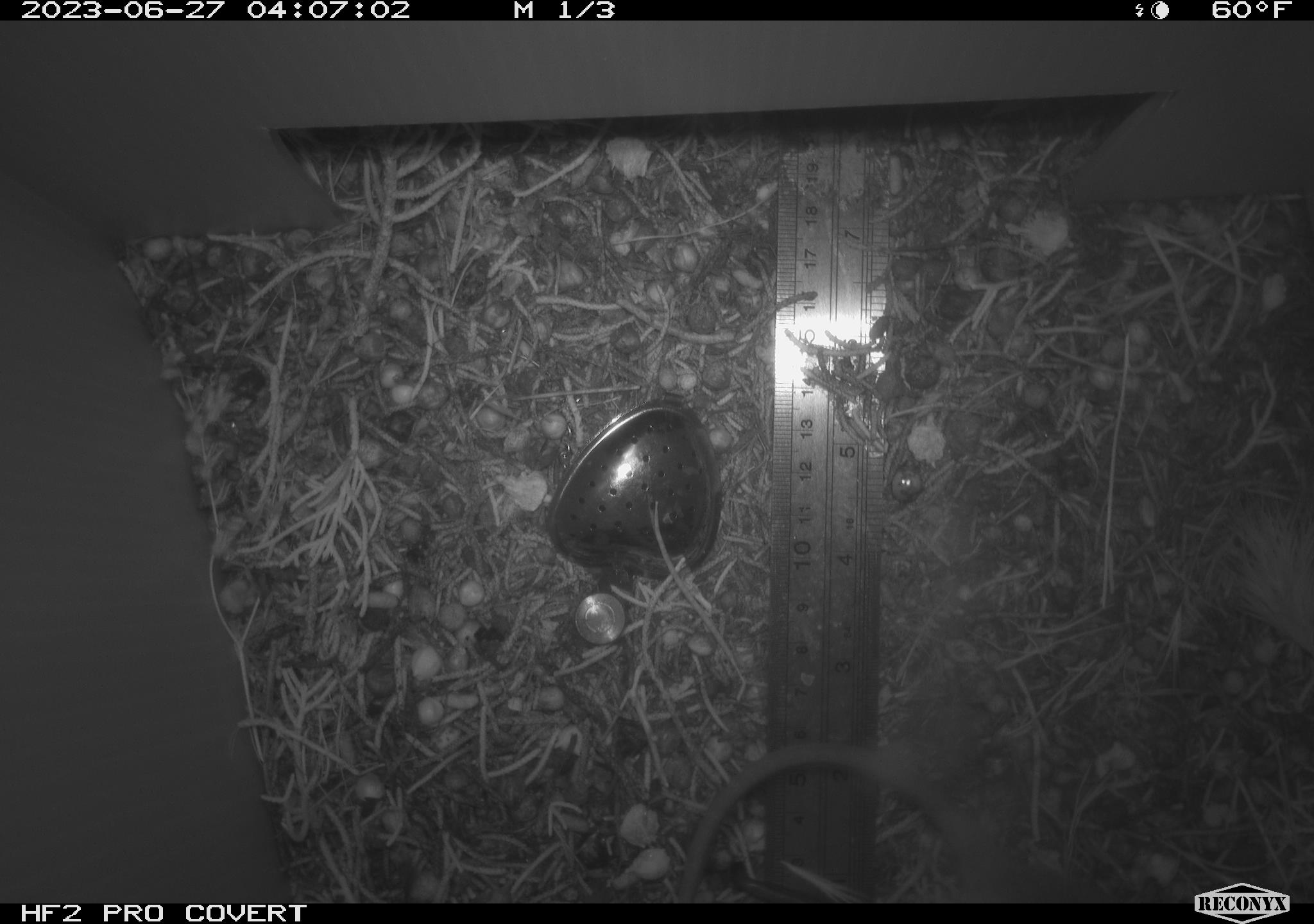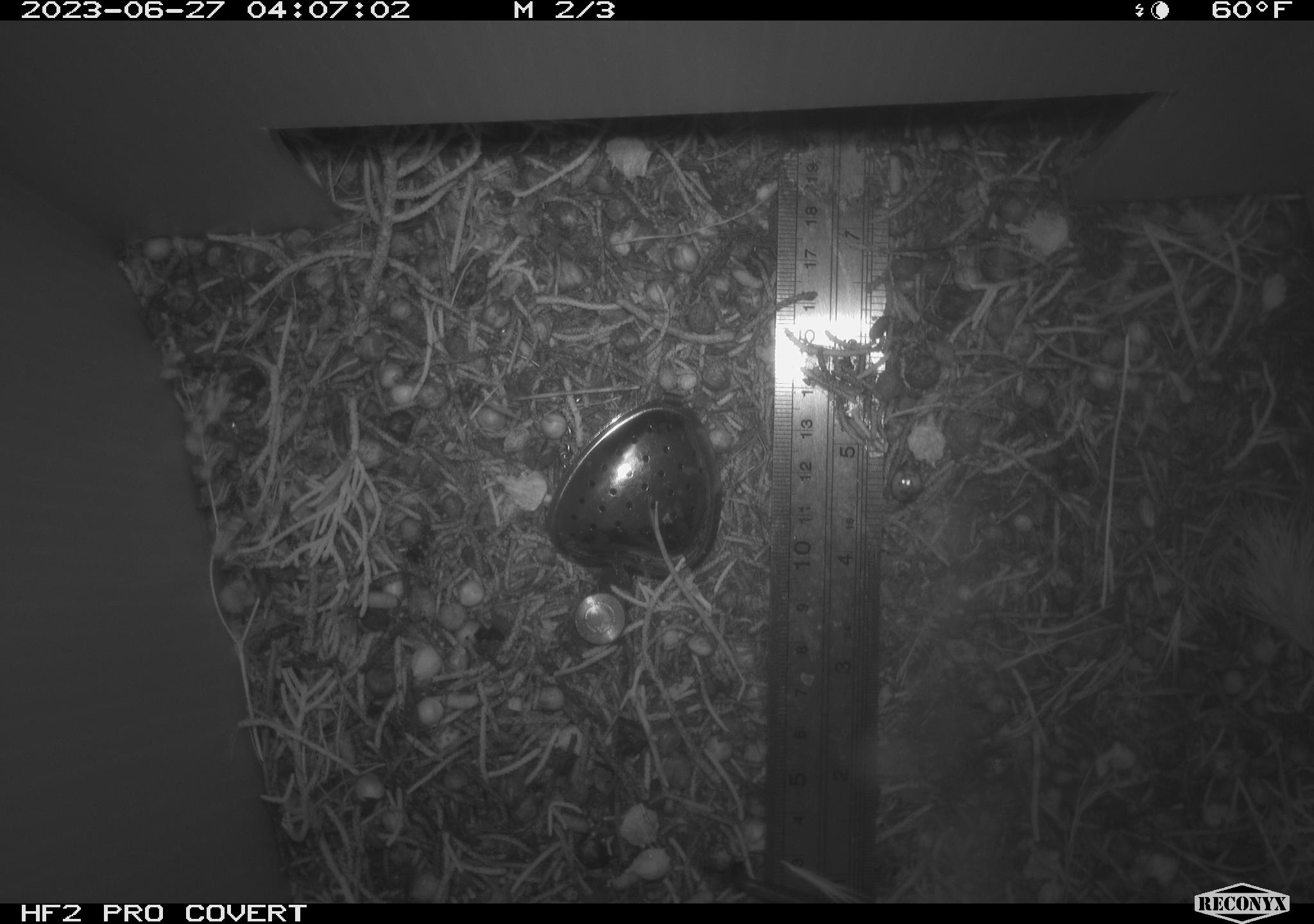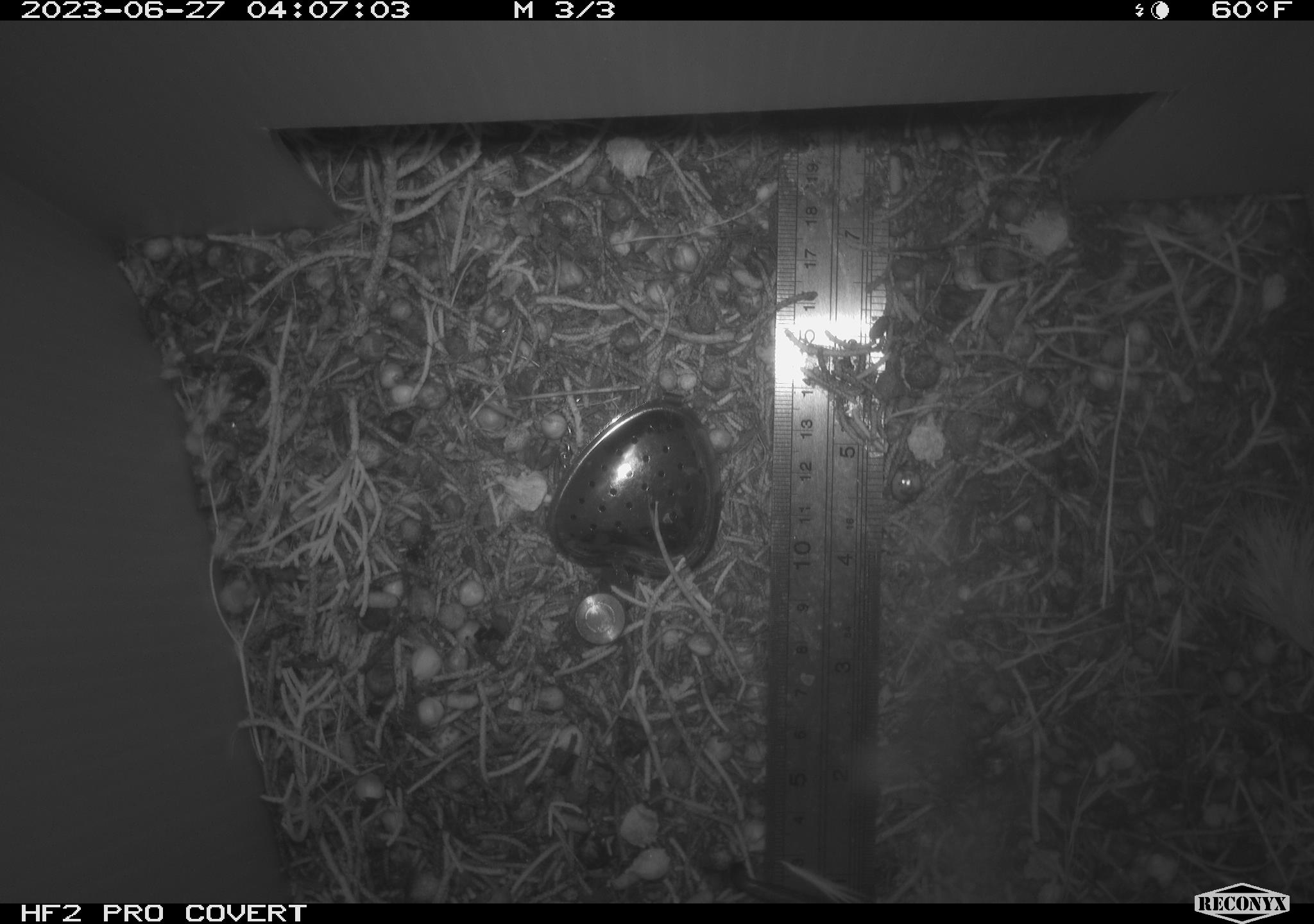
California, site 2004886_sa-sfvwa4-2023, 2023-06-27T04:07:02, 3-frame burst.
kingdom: Animalia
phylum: Chordata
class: Mammalia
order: Rodentia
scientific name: Rodentia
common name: rodent